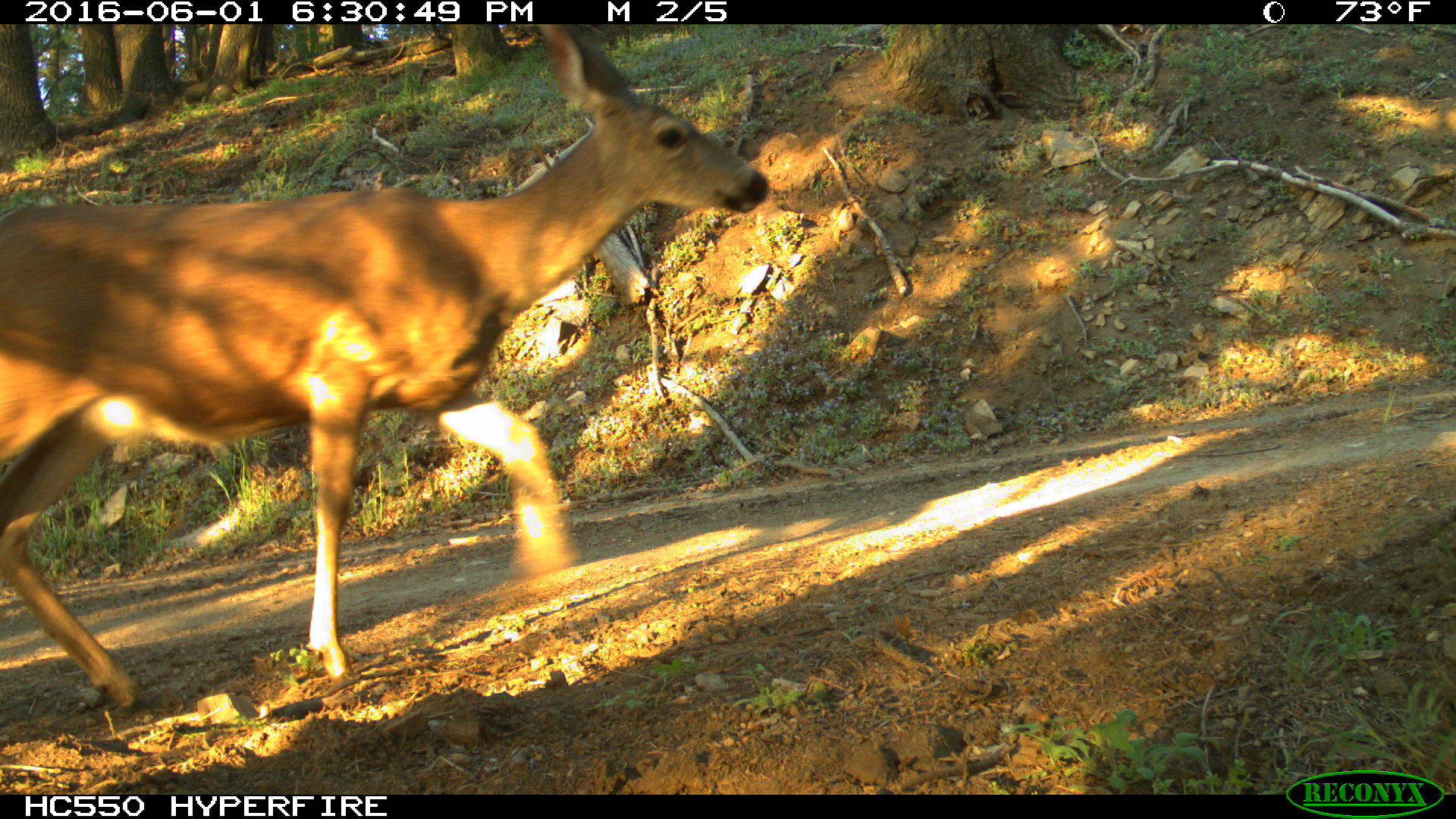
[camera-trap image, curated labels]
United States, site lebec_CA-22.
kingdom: Animalia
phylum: Chordata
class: Mammalia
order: Artiodactyla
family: Cervidae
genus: Odocoileus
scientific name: Odocoileus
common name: deer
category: unidentified deer